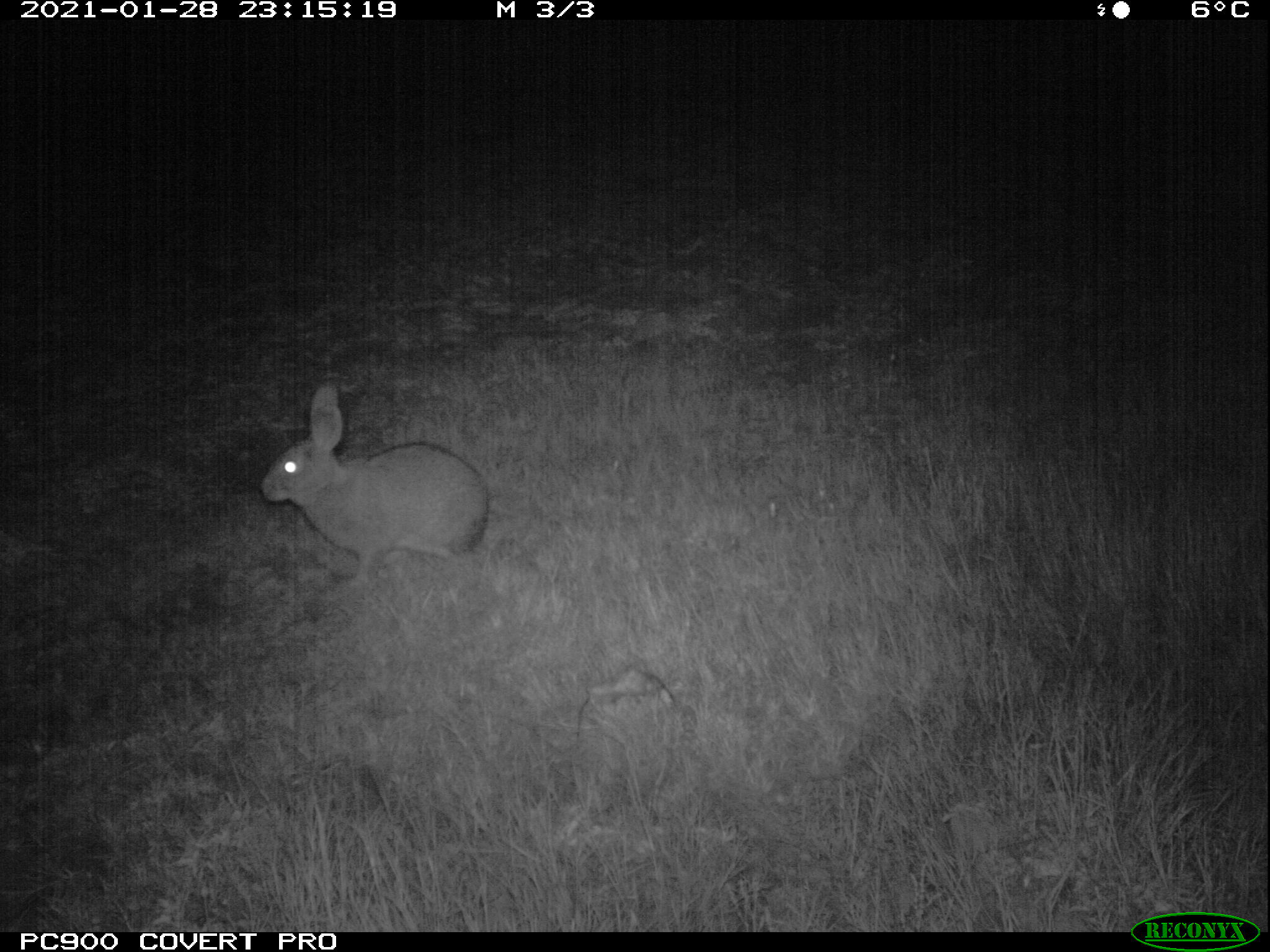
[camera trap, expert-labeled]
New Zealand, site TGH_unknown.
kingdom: Animalia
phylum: Chordata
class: Mammalia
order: Lagomorpha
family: Leporidae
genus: Oryctolagus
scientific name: Oryctolagus cuniculus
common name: european rabbit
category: rabbit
Rabbit (european rabbit) (Oryctolagus cuniculus).